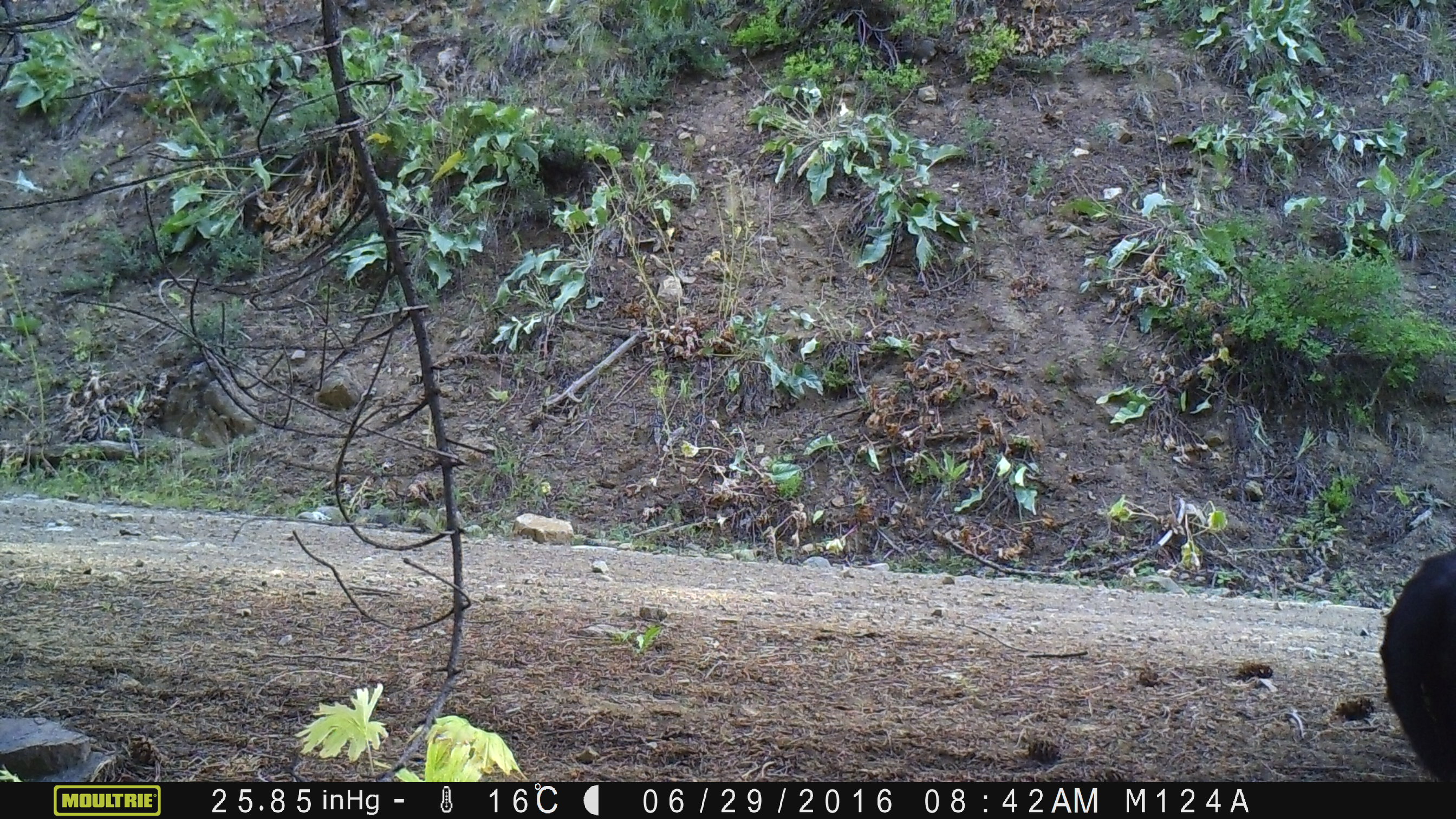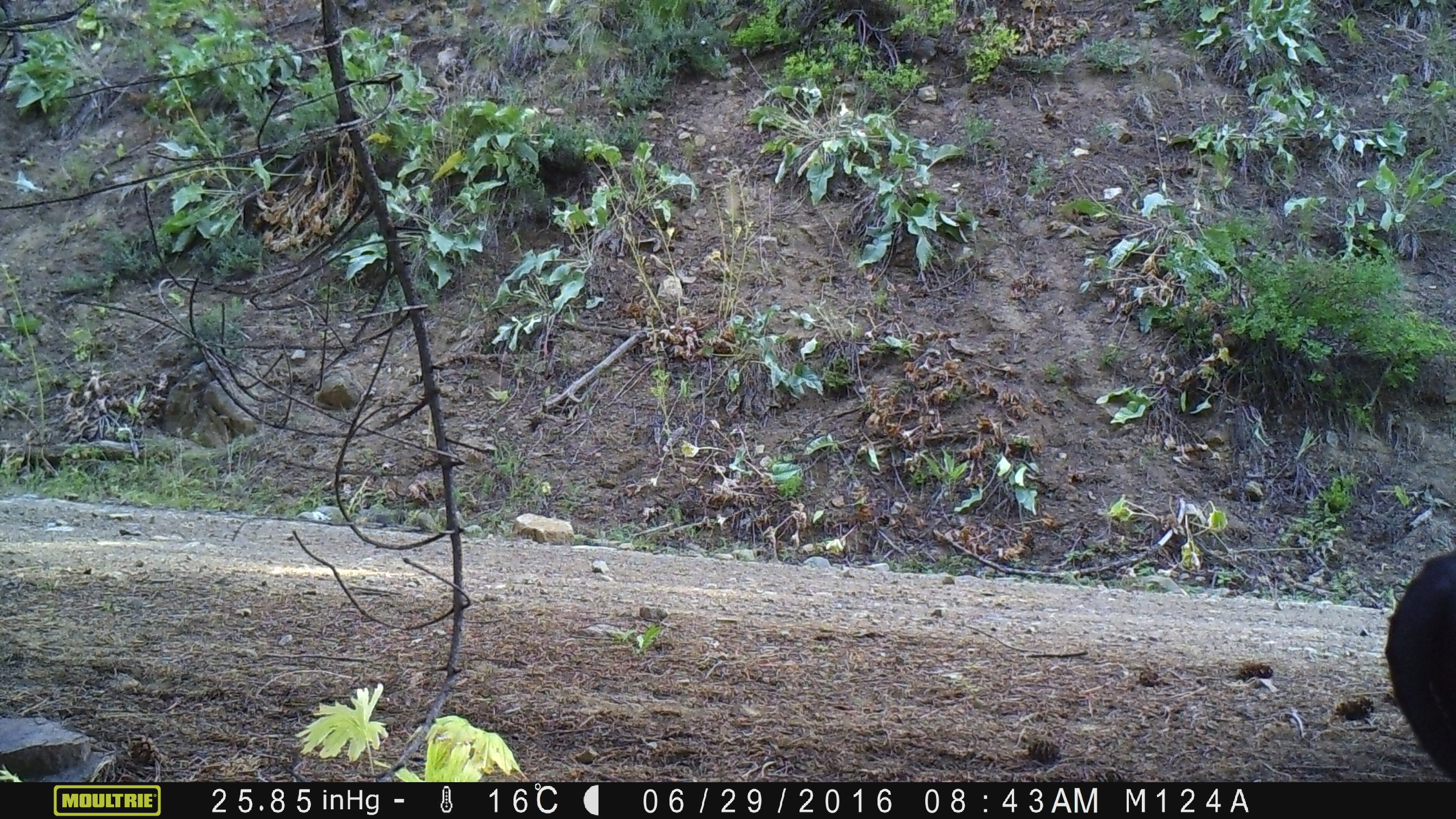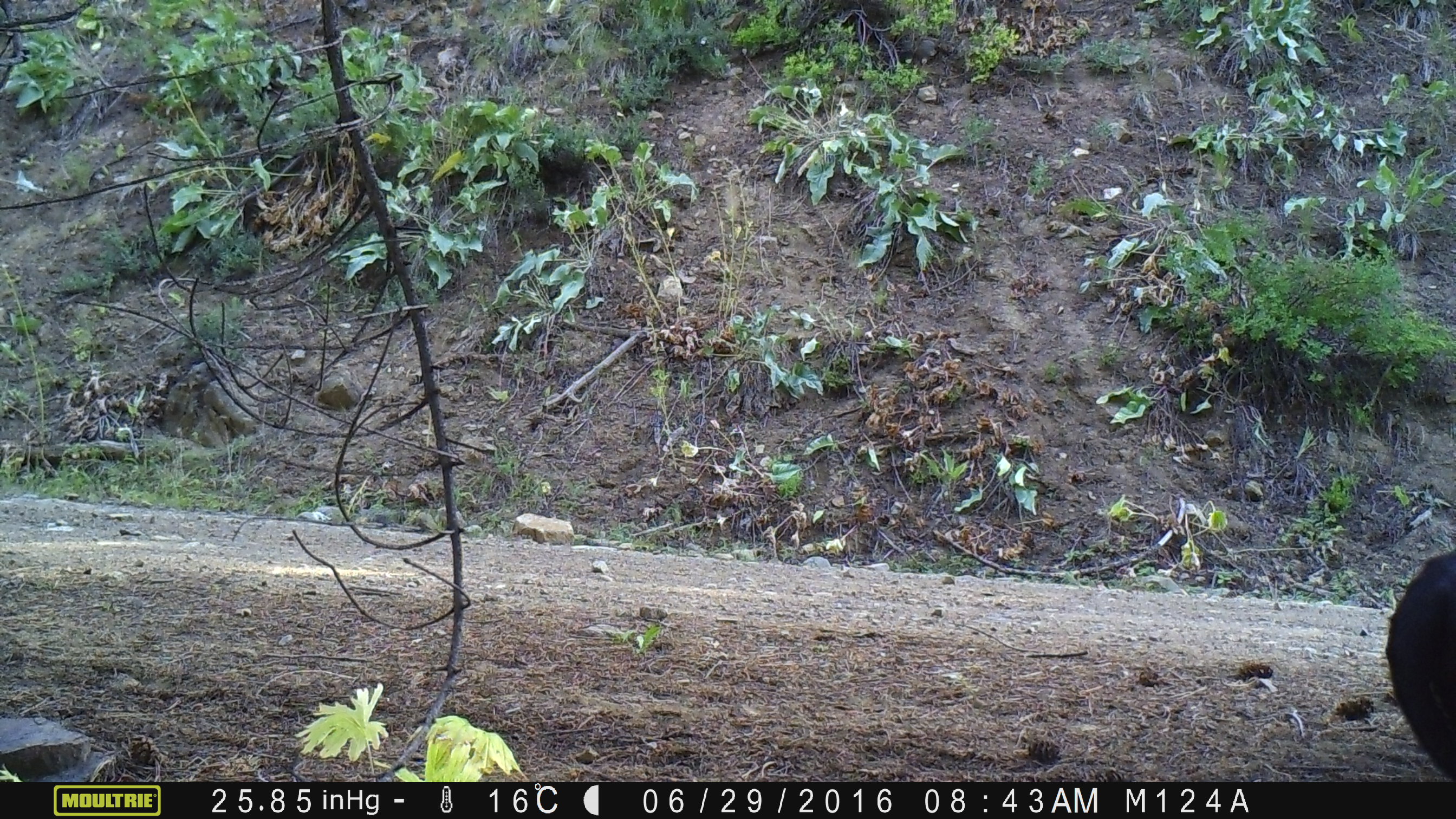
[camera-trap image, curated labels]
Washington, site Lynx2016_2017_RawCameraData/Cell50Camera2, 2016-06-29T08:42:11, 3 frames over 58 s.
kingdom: Animalia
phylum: Chordata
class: Mammalia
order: Artiodactyla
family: Bovidae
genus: Bos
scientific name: Bos taurus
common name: domestic cattle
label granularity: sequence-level